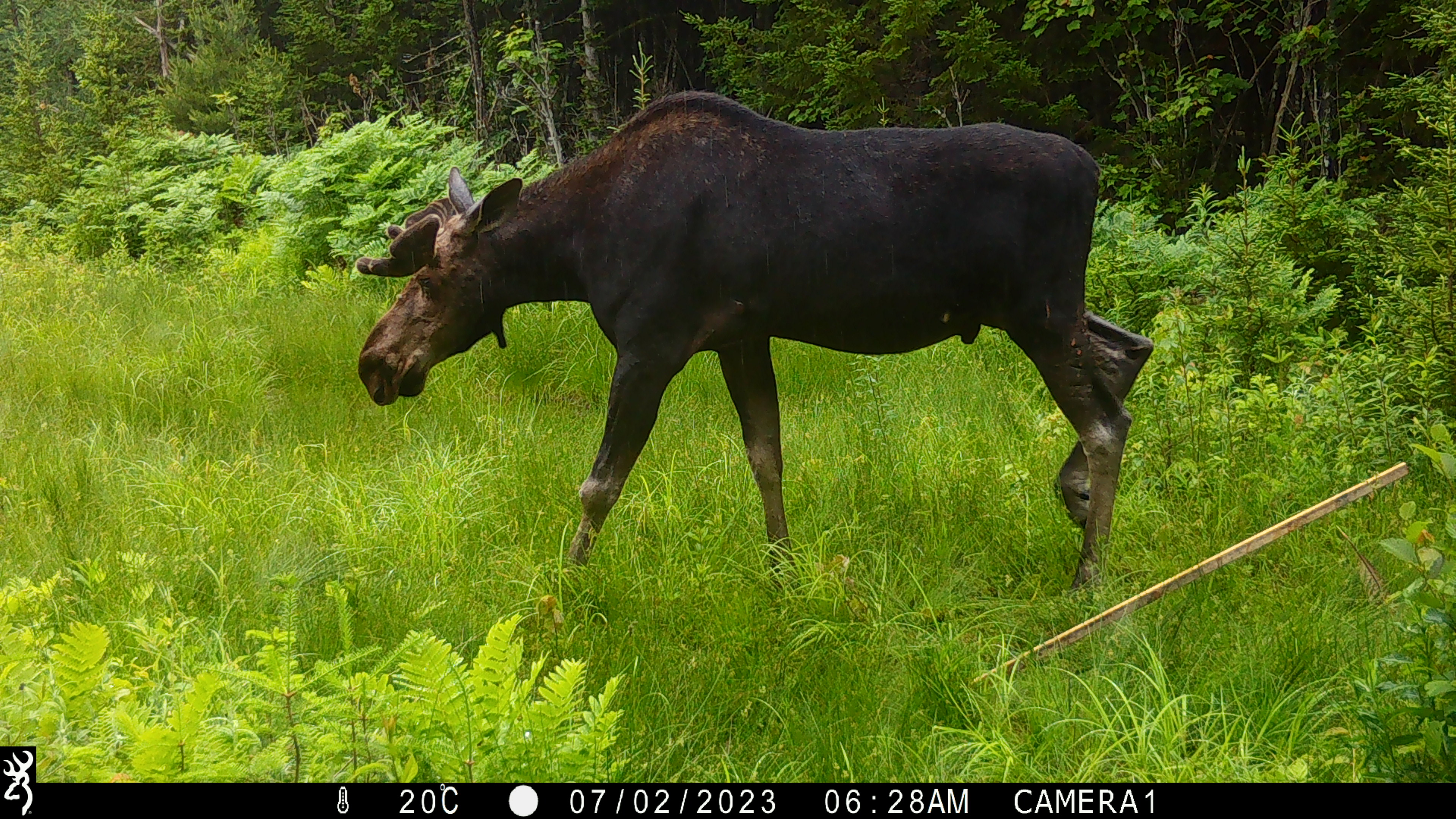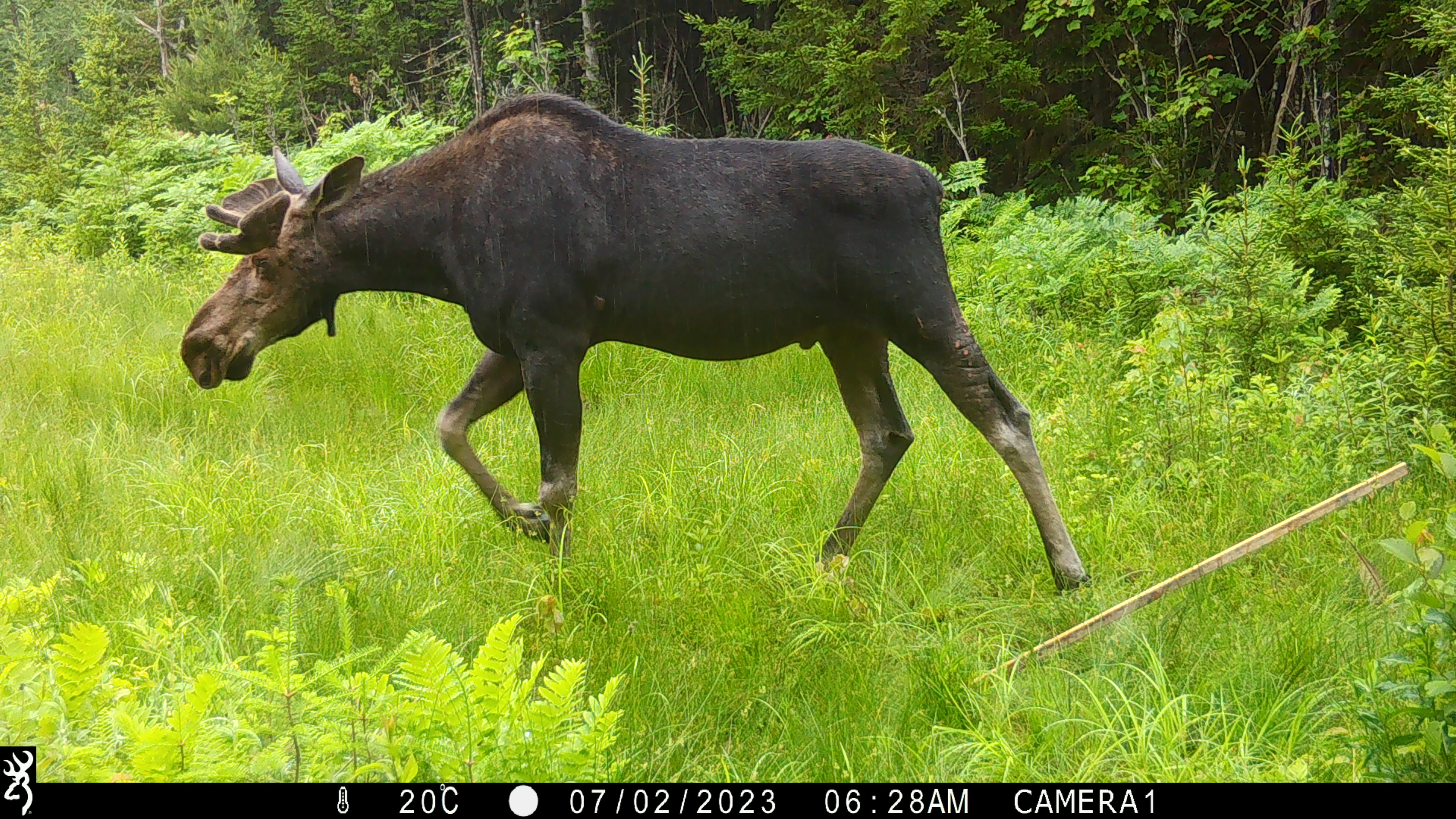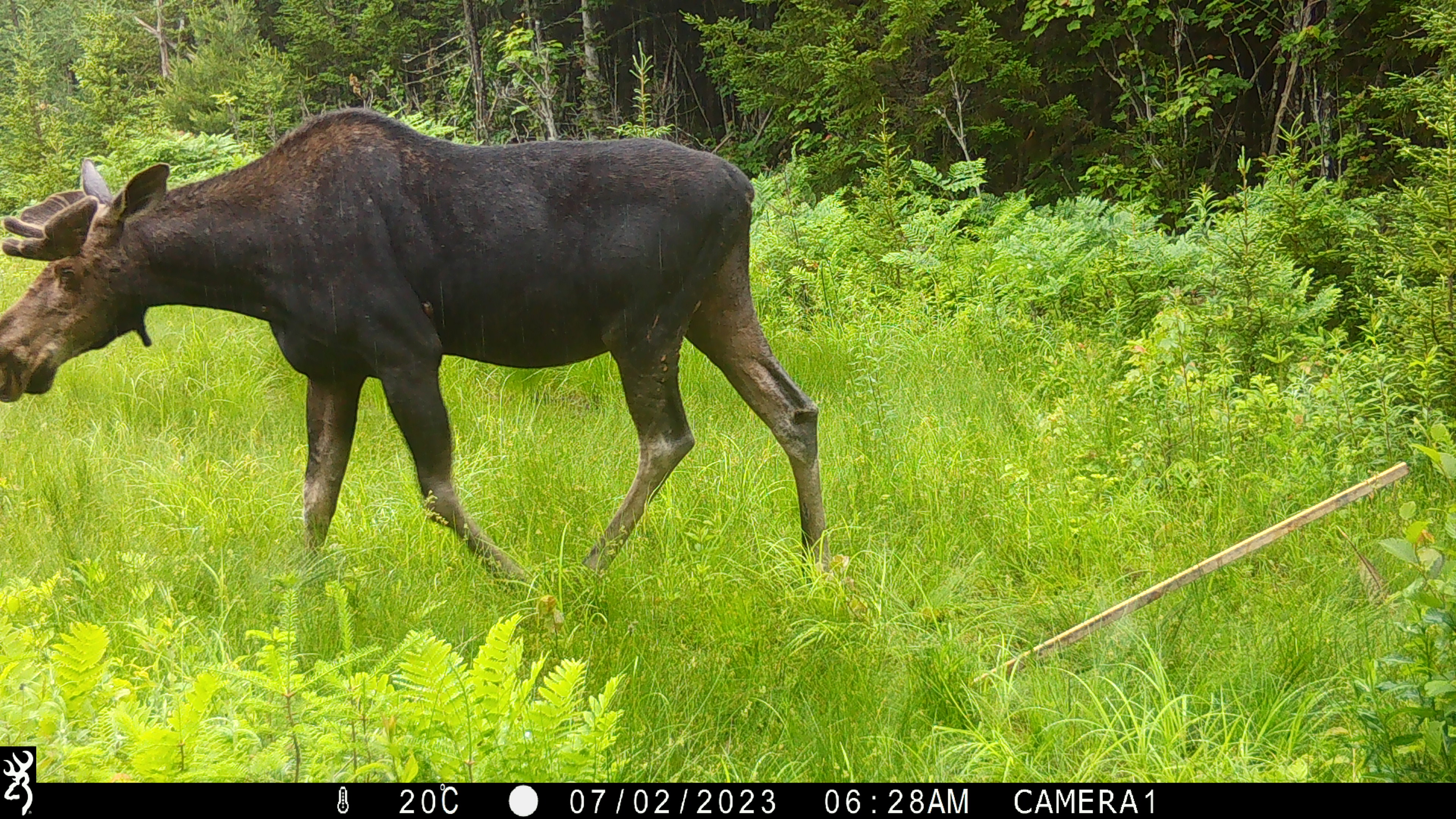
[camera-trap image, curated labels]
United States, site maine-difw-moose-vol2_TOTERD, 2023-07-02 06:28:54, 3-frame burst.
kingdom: Animalia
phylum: Chordata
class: Mammalia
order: Artiodactyla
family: Cervidae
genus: Alces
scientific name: Alces alces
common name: moose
Moose (Alces alces).